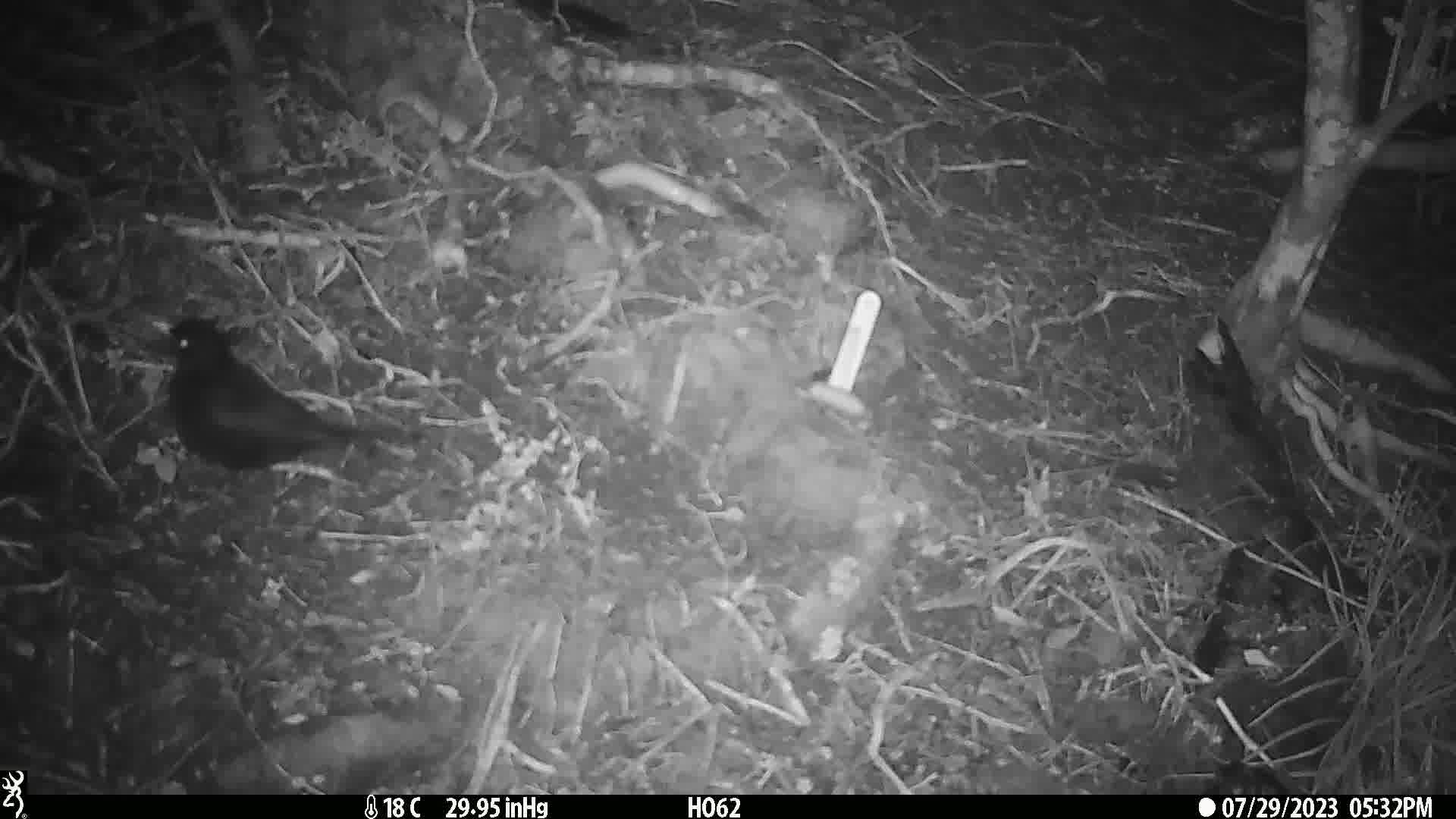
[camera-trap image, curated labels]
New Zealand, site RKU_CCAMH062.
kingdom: Animalia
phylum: Chordata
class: Aves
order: Passeriformes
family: Turdidae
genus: Turdus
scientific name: Turdus merula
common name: eurasian blackbird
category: blackbird